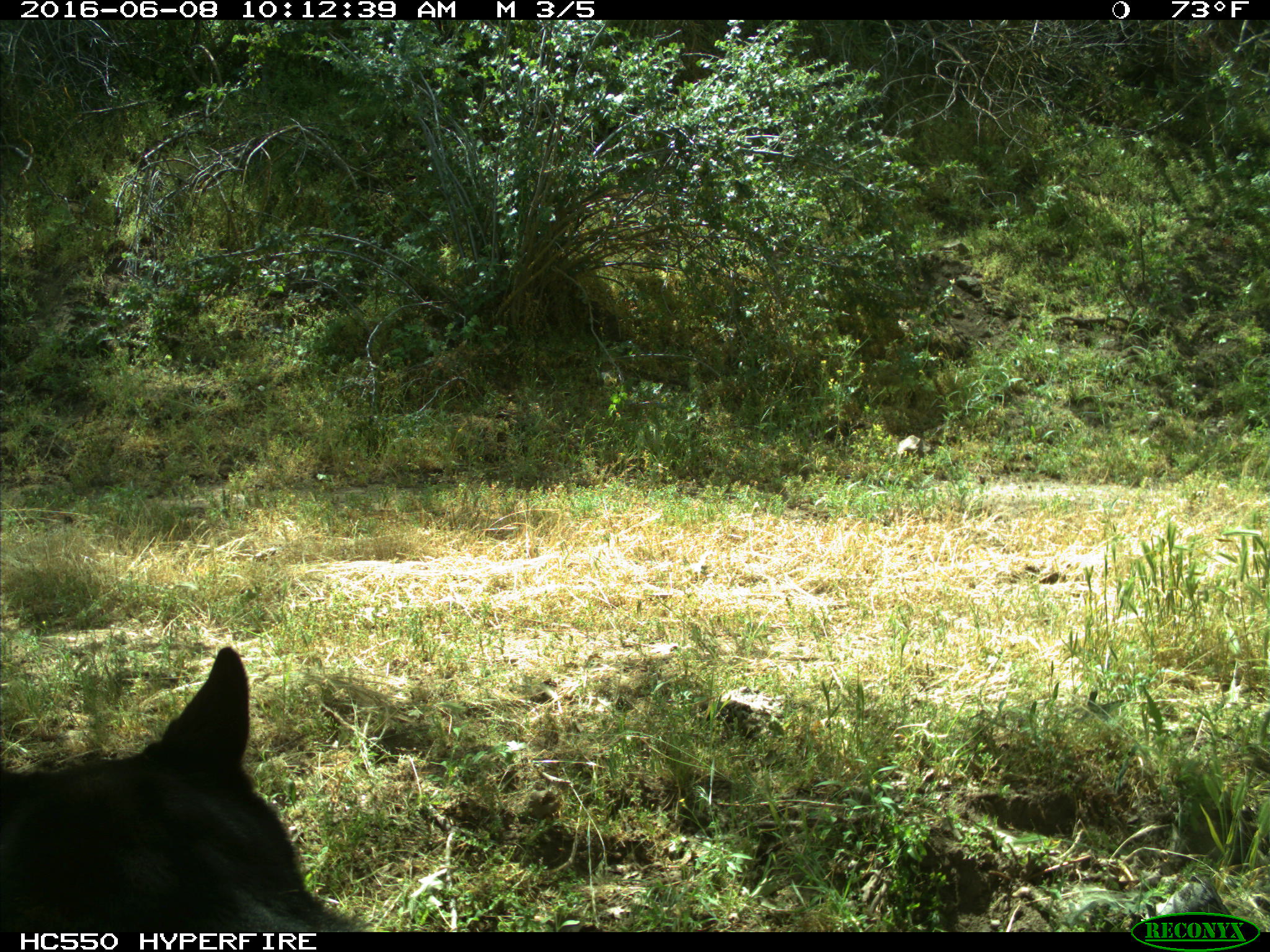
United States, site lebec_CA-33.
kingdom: Animalia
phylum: Chordata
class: Mammalia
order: Carnivora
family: Ursidae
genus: Ursus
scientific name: Ursus americanus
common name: american black bear